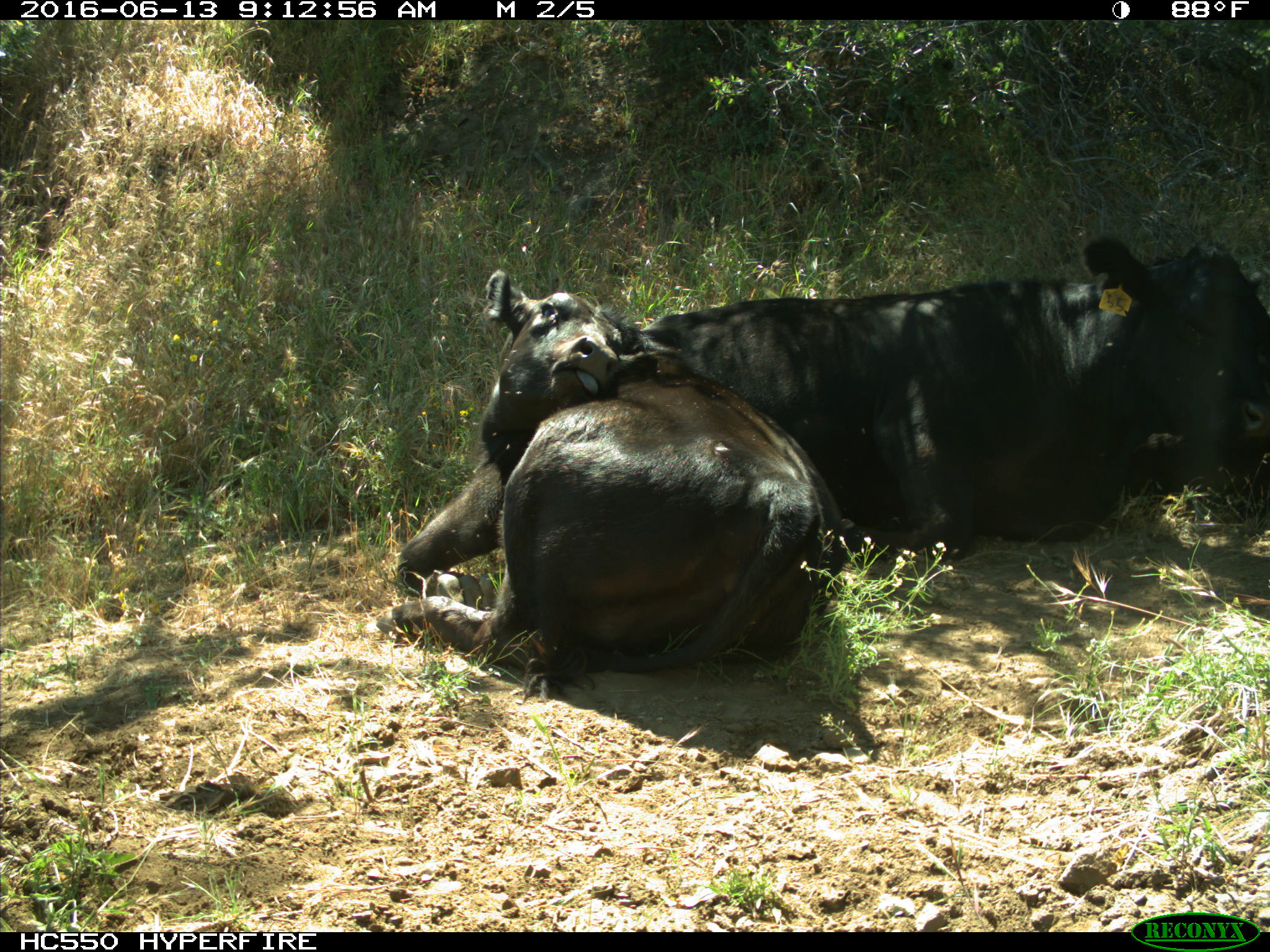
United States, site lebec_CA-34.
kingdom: Animalia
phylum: Chordata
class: Mammalia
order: Artiodactyla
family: Bovidae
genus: Bos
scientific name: Bos taurus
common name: domestic cow